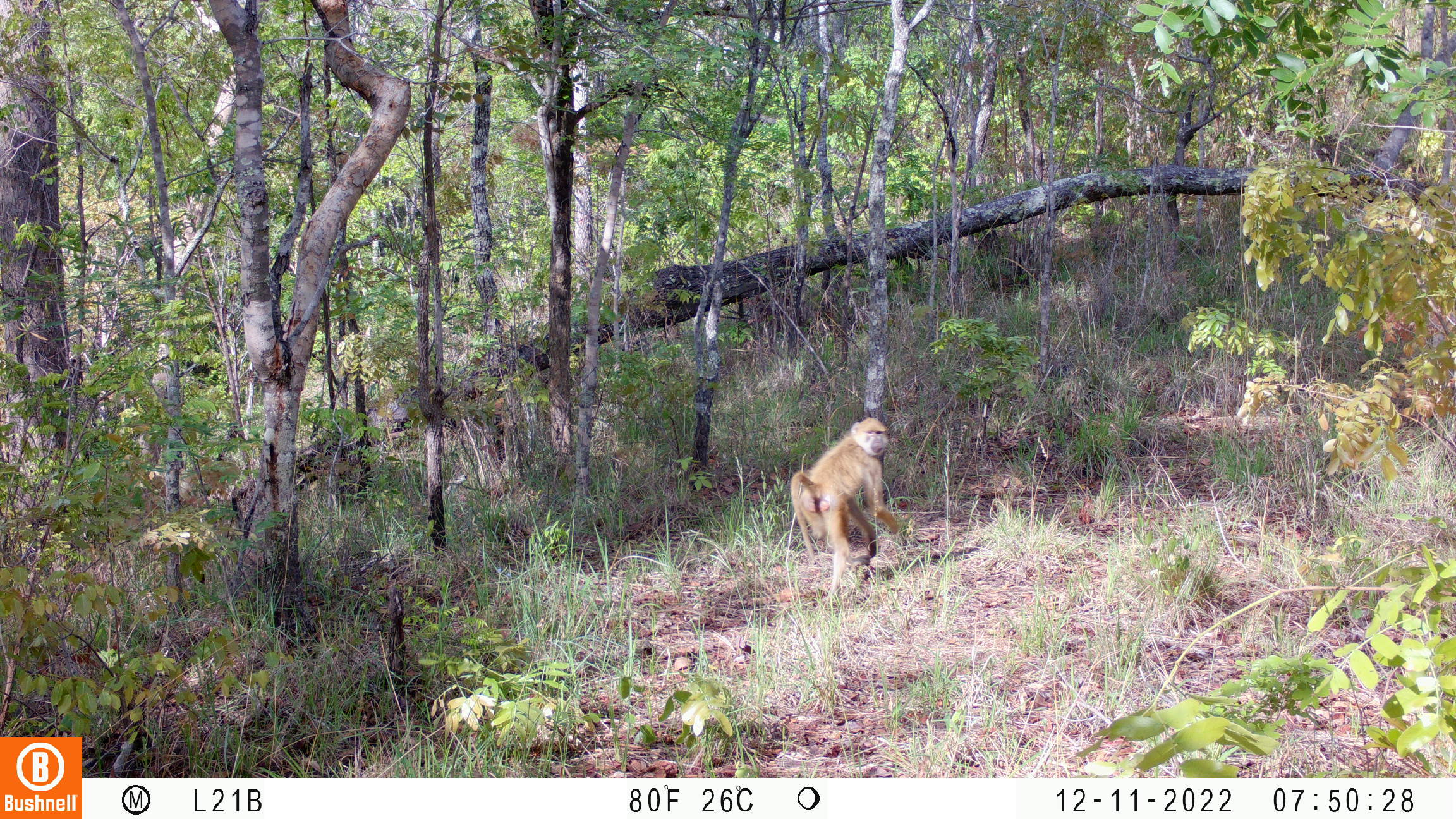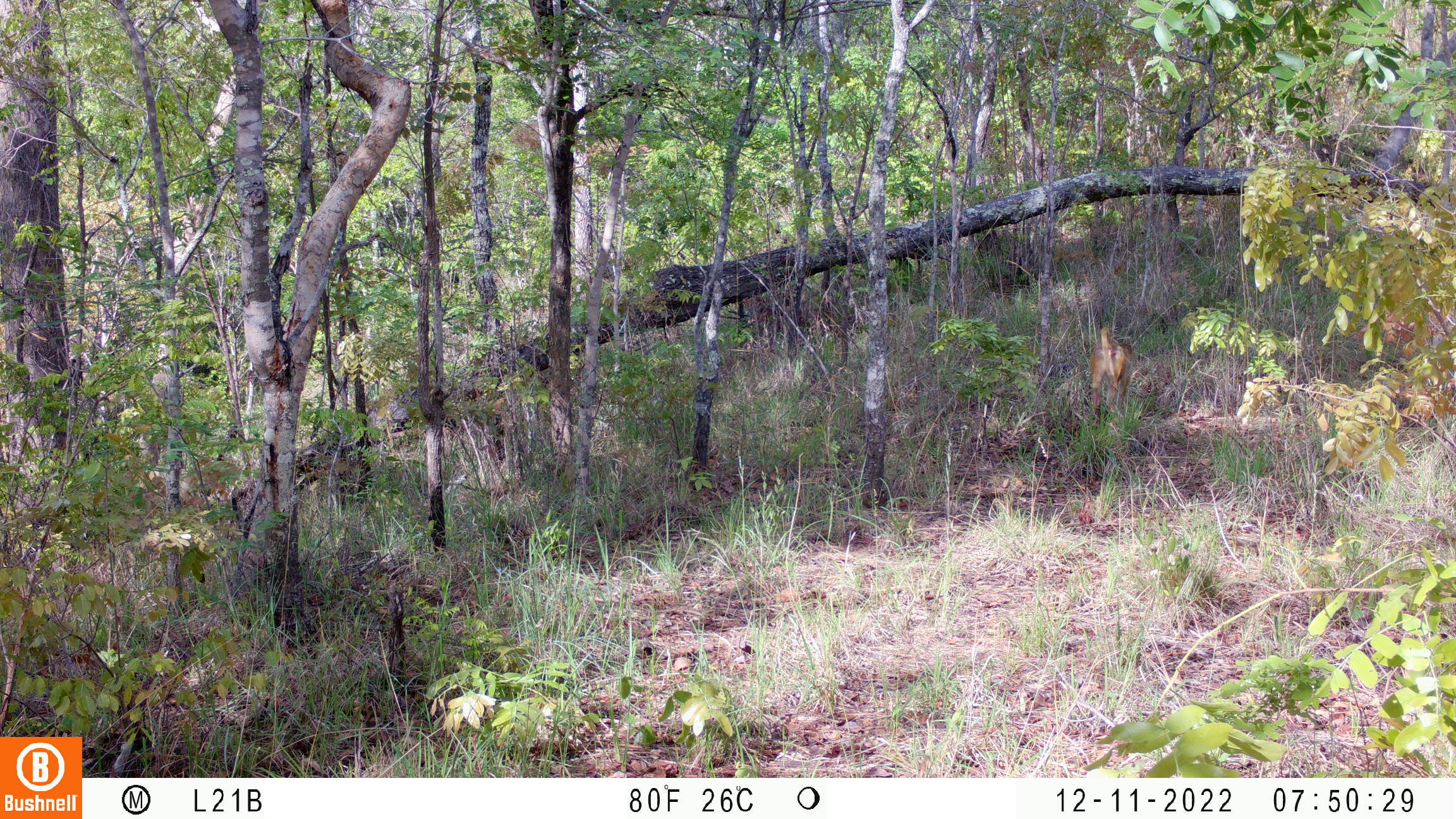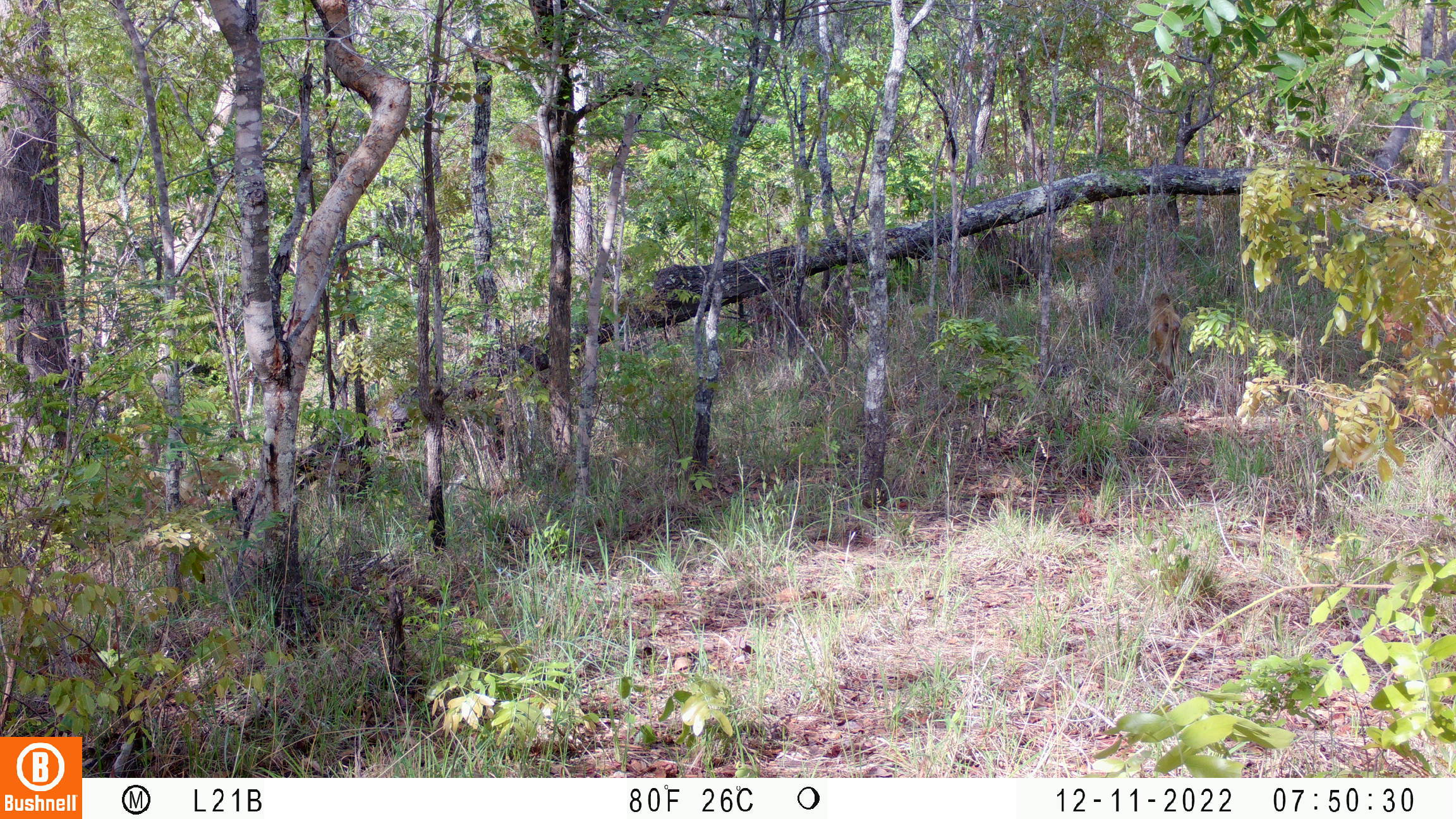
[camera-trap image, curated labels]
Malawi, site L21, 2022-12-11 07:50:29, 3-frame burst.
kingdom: Animalia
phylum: Chordata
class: Mammalia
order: Primates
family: Cercopithecidae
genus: Papio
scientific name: Papio cynocephalus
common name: yellow baboon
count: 1